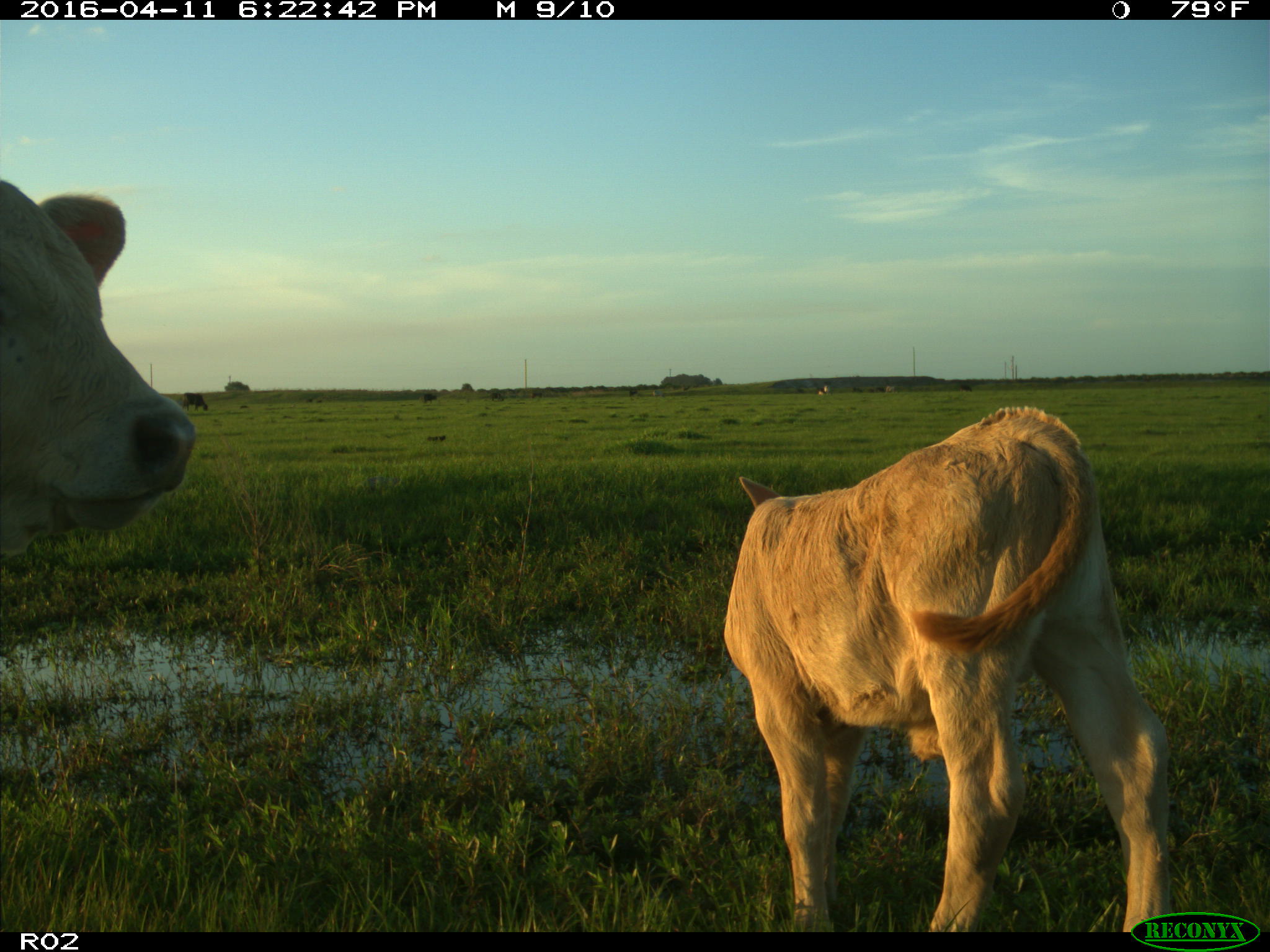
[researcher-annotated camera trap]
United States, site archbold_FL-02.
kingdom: Animalia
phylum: Chordata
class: Mammalia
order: Artiodactyla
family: Bovidae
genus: Bos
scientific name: Bos taurus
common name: domestic cow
Bos taurus (domestic cow).